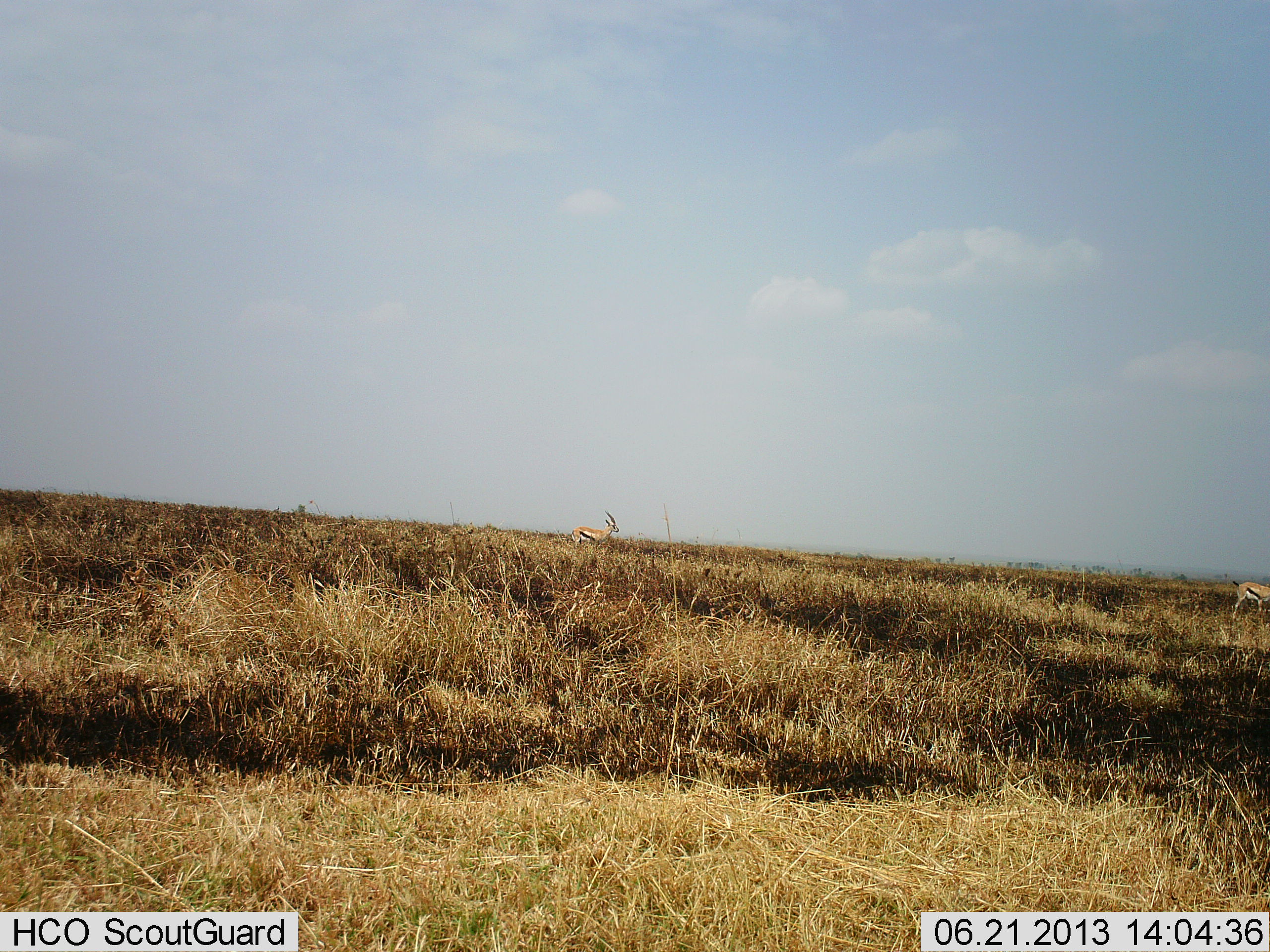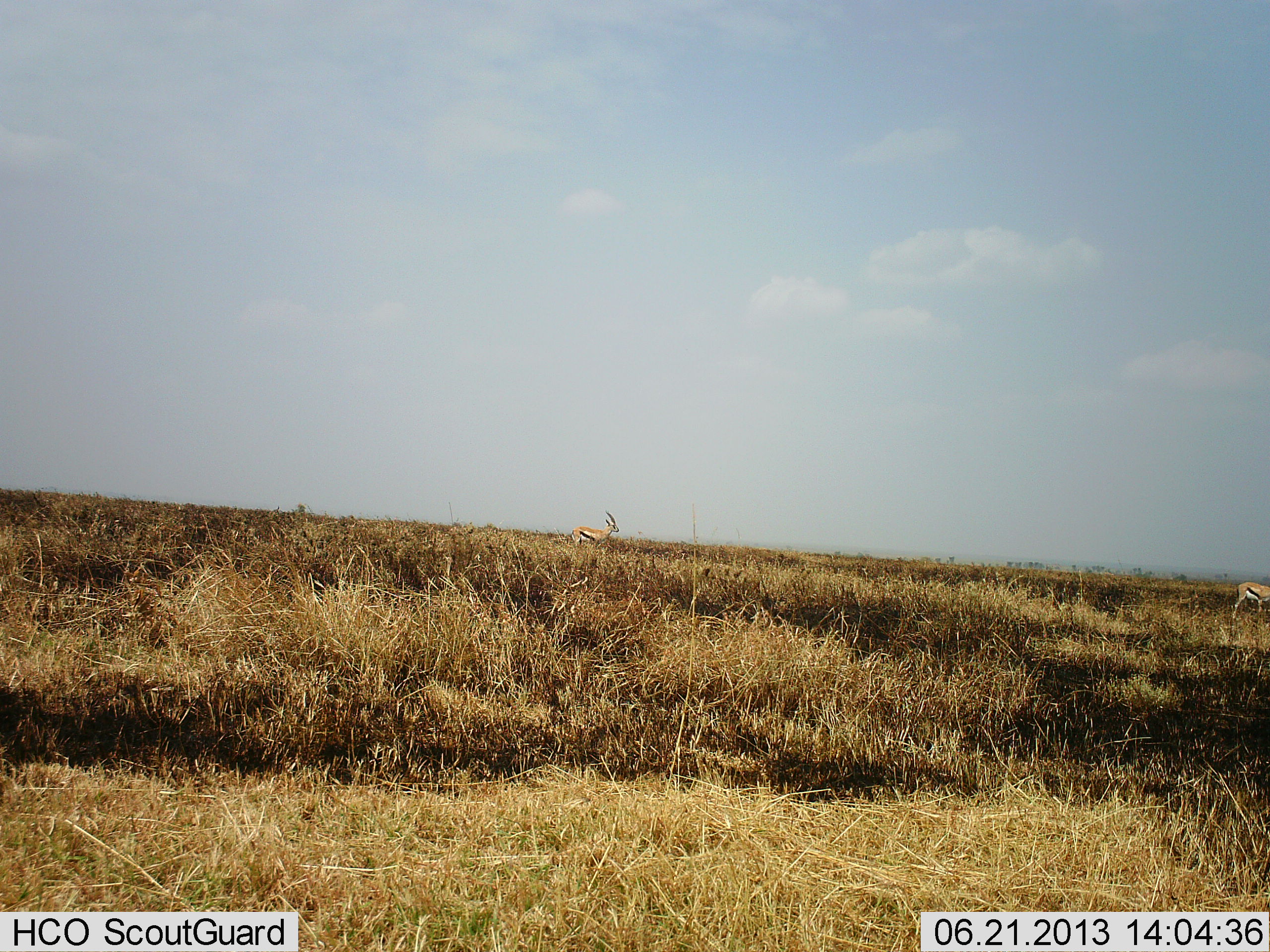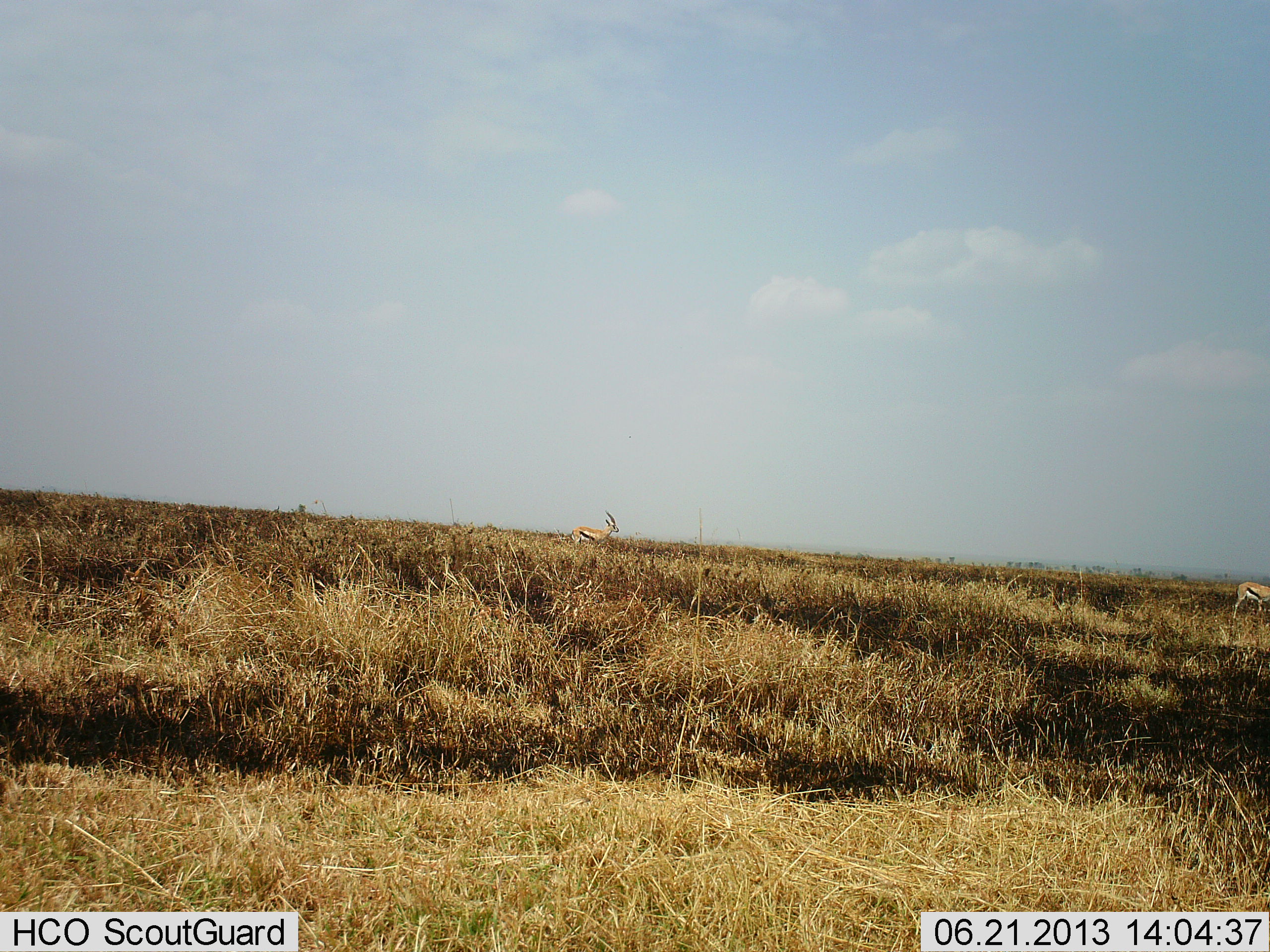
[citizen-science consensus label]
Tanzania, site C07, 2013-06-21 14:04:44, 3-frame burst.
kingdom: Animalia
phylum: Chordata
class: Mammalia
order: Artiodactyla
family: Bovidae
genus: Eudorcas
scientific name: Eudorcas thomsonii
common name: thomson's gazelle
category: gazellethomsons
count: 2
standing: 90%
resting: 0%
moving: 10%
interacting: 0%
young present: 0%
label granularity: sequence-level